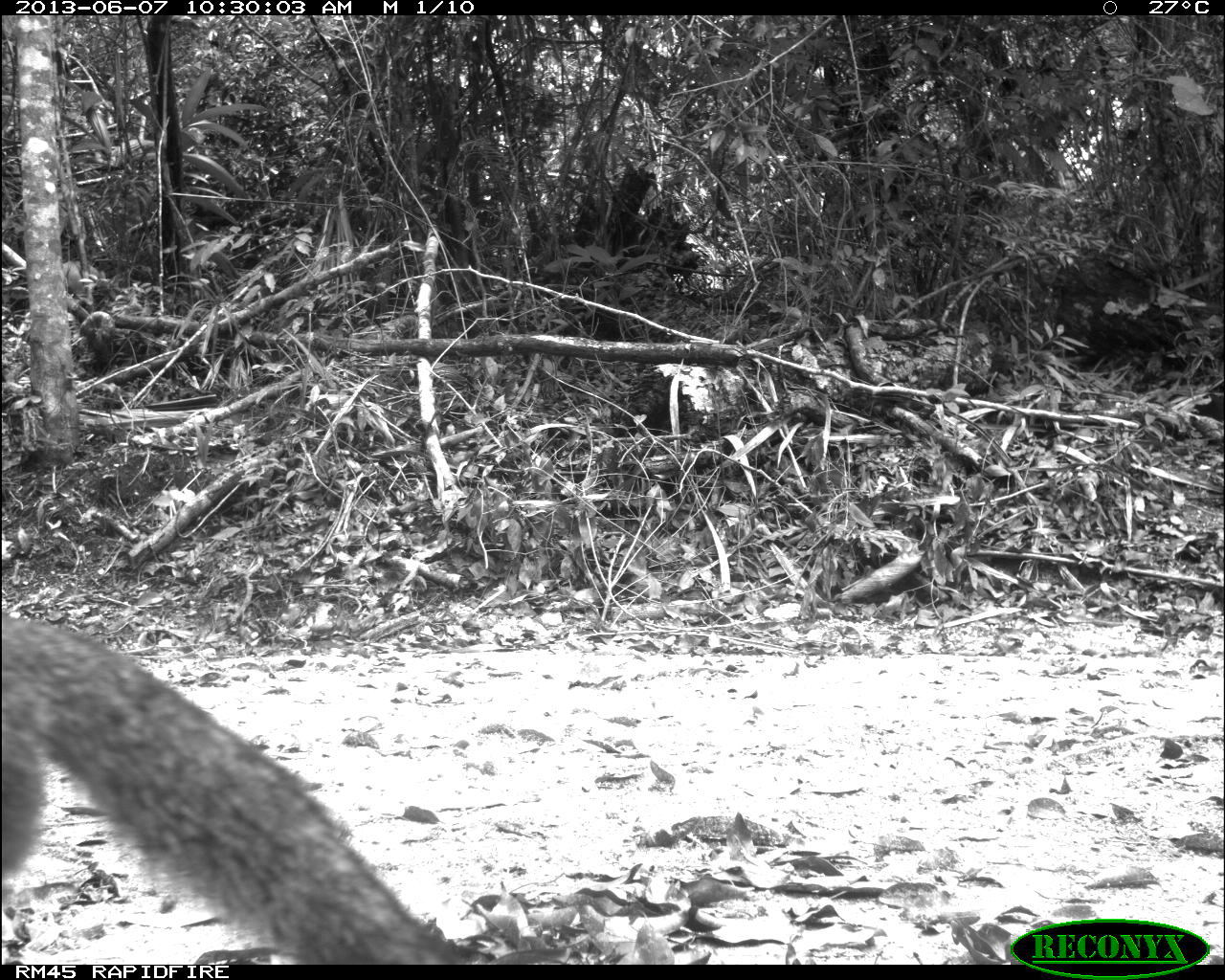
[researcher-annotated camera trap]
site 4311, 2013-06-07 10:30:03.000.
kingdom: Animalia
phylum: Chordata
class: Mammalia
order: Carnivora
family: Canidae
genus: Urocyon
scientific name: Urocyon cinereoargenteus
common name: gray fox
Urocyon cinereoargenteus (gray fox), count 1.